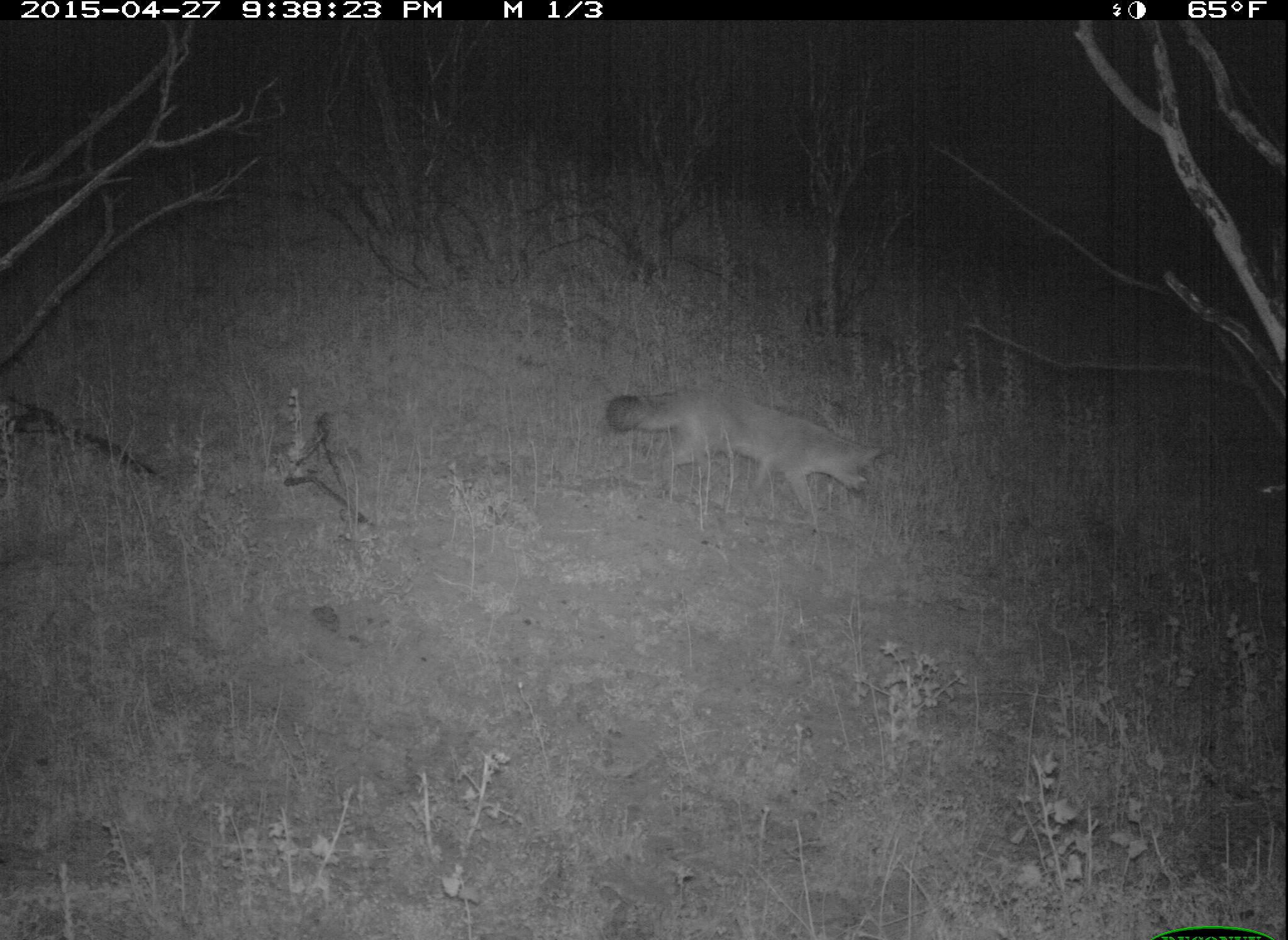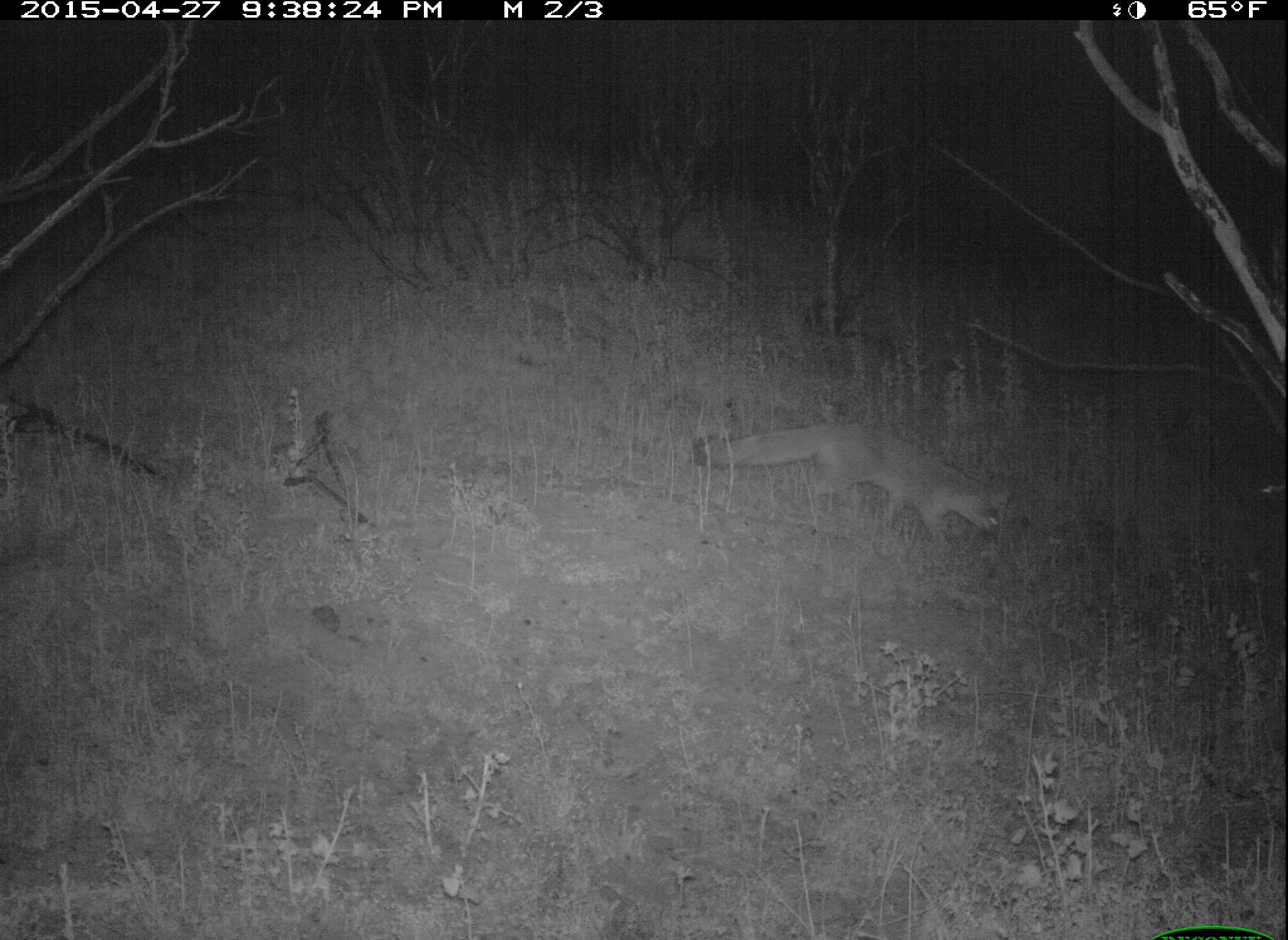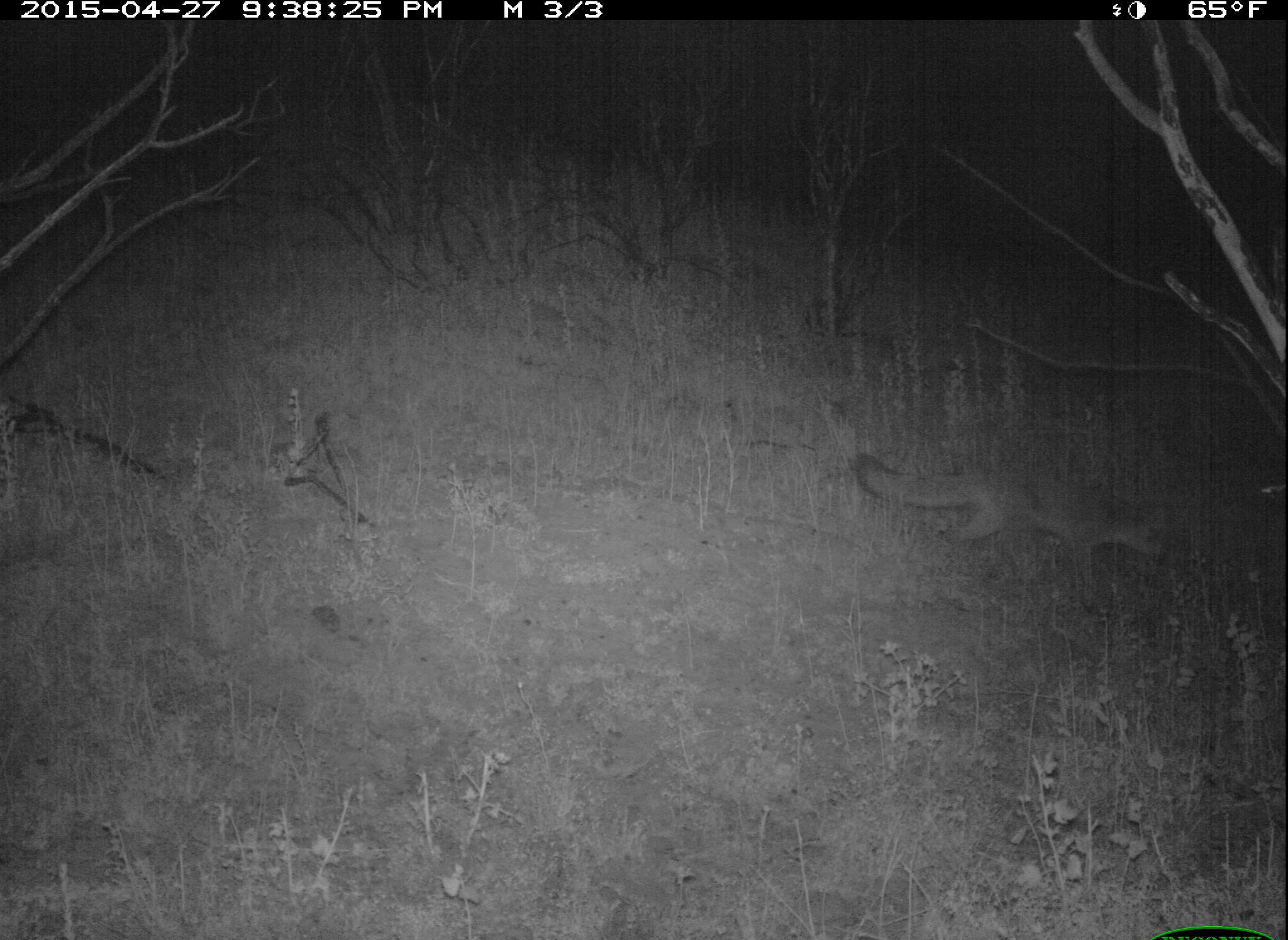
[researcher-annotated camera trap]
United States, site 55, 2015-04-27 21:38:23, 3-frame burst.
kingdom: Animalia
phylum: Chordata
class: Mammalia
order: Carnivora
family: Canidae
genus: Urocyon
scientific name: Urocyon cinereoargenteus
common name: gray fox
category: fox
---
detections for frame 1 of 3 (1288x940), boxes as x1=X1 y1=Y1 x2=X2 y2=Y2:
fox: x1=604 y1=386 x2=884 y2=530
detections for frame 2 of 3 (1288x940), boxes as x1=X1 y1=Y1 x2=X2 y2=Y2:
fox: x1=685 y1=417 x2=1020 y2=563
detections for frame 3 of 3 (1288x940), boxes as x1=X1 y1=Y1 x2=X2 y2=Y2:
fox: x1=852 y1=450 x2=1174 y2=617